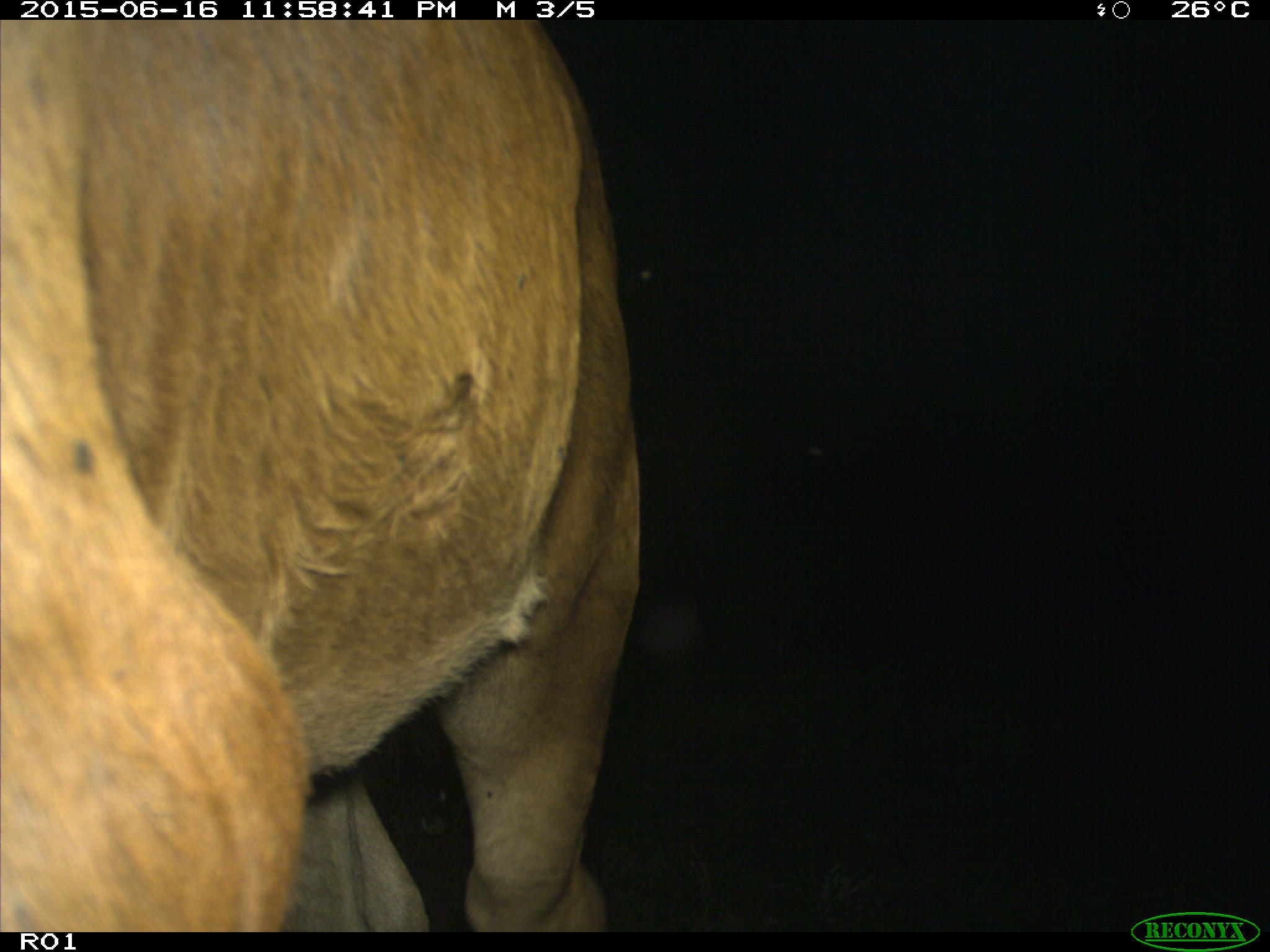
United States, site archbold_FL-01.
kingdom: Animalia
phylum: Chordata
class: Mammalia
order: Artiodactyla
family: Bovidae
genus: Bos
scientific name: Bos taurus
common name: domestic cow